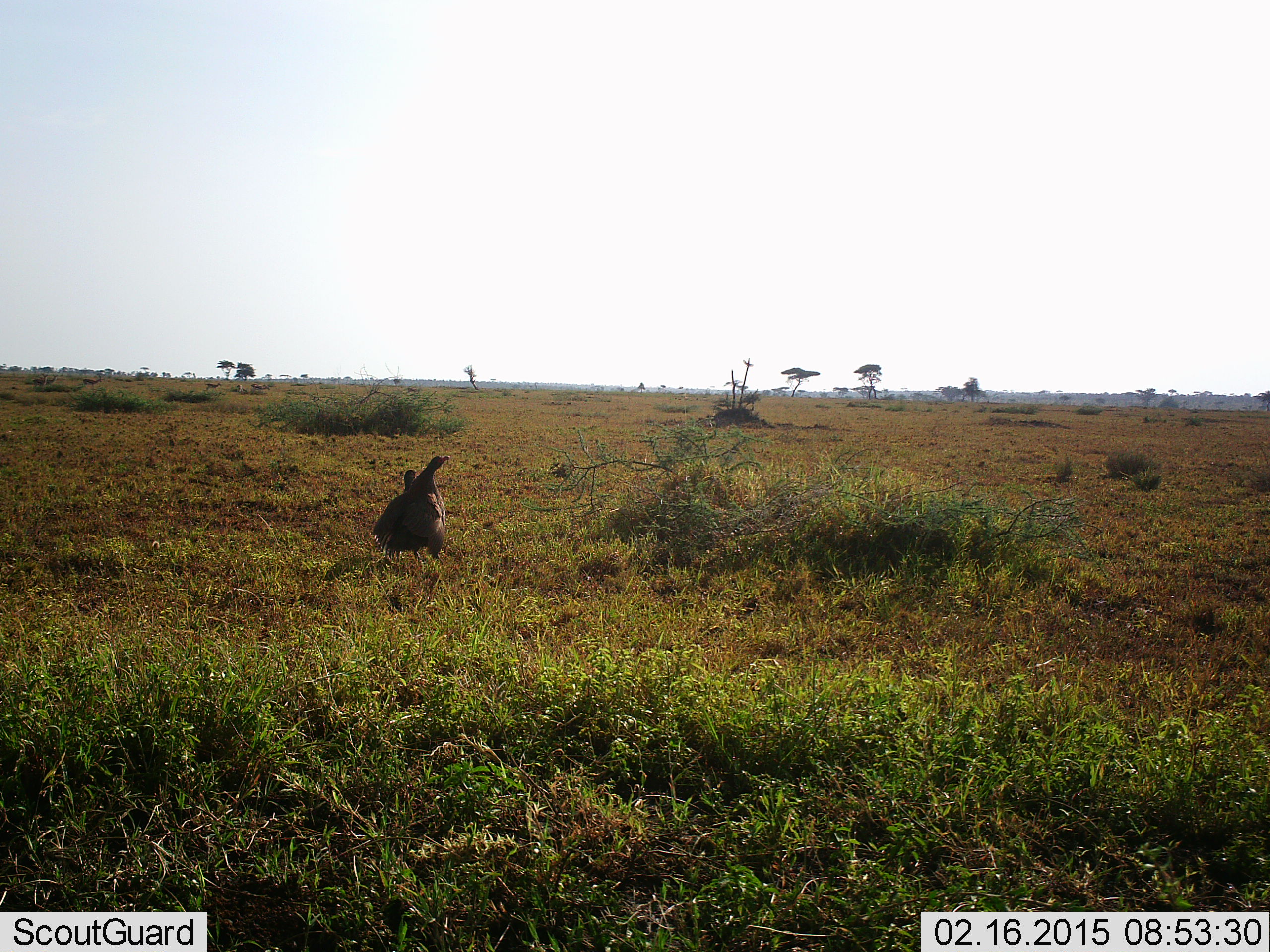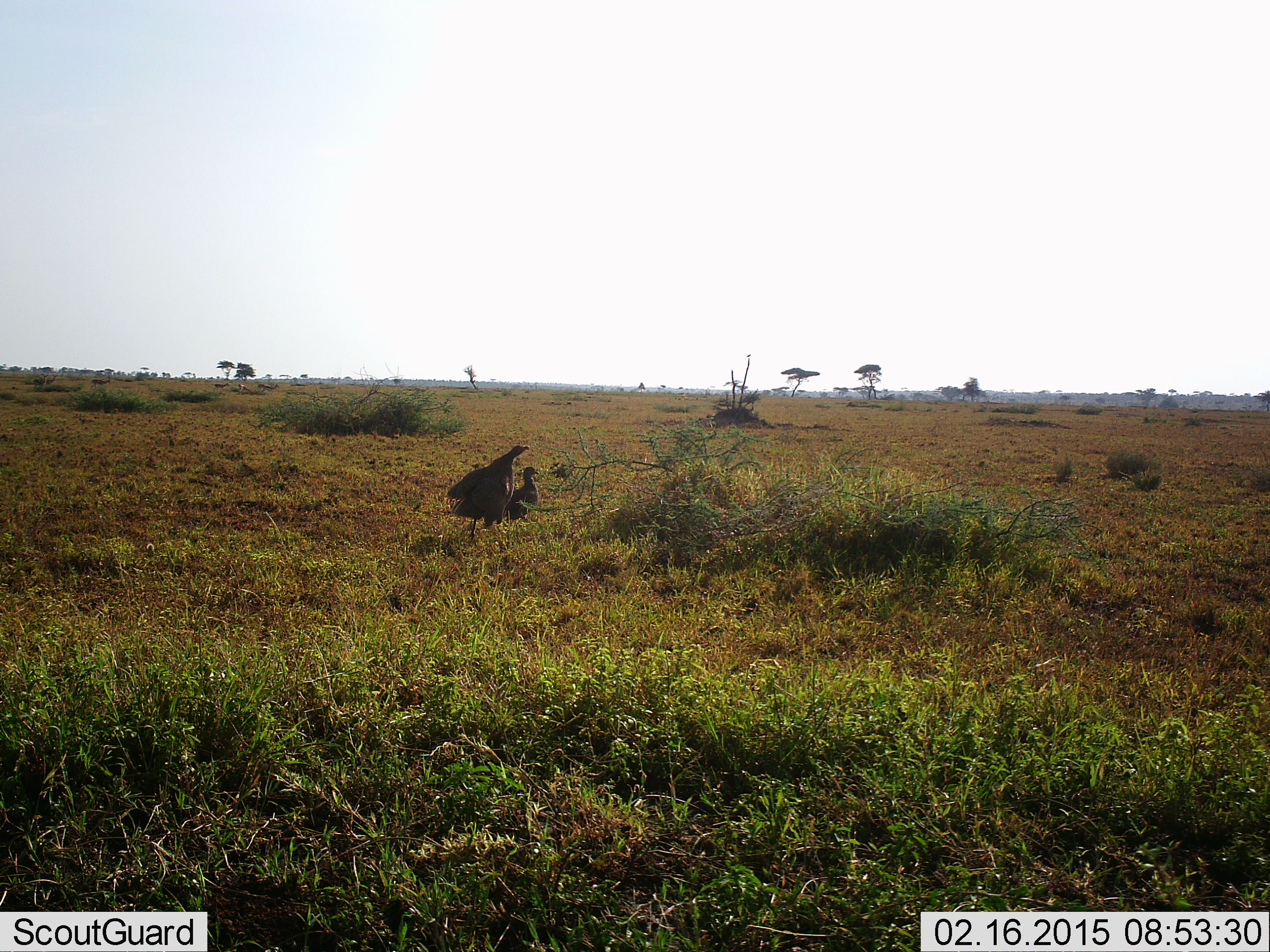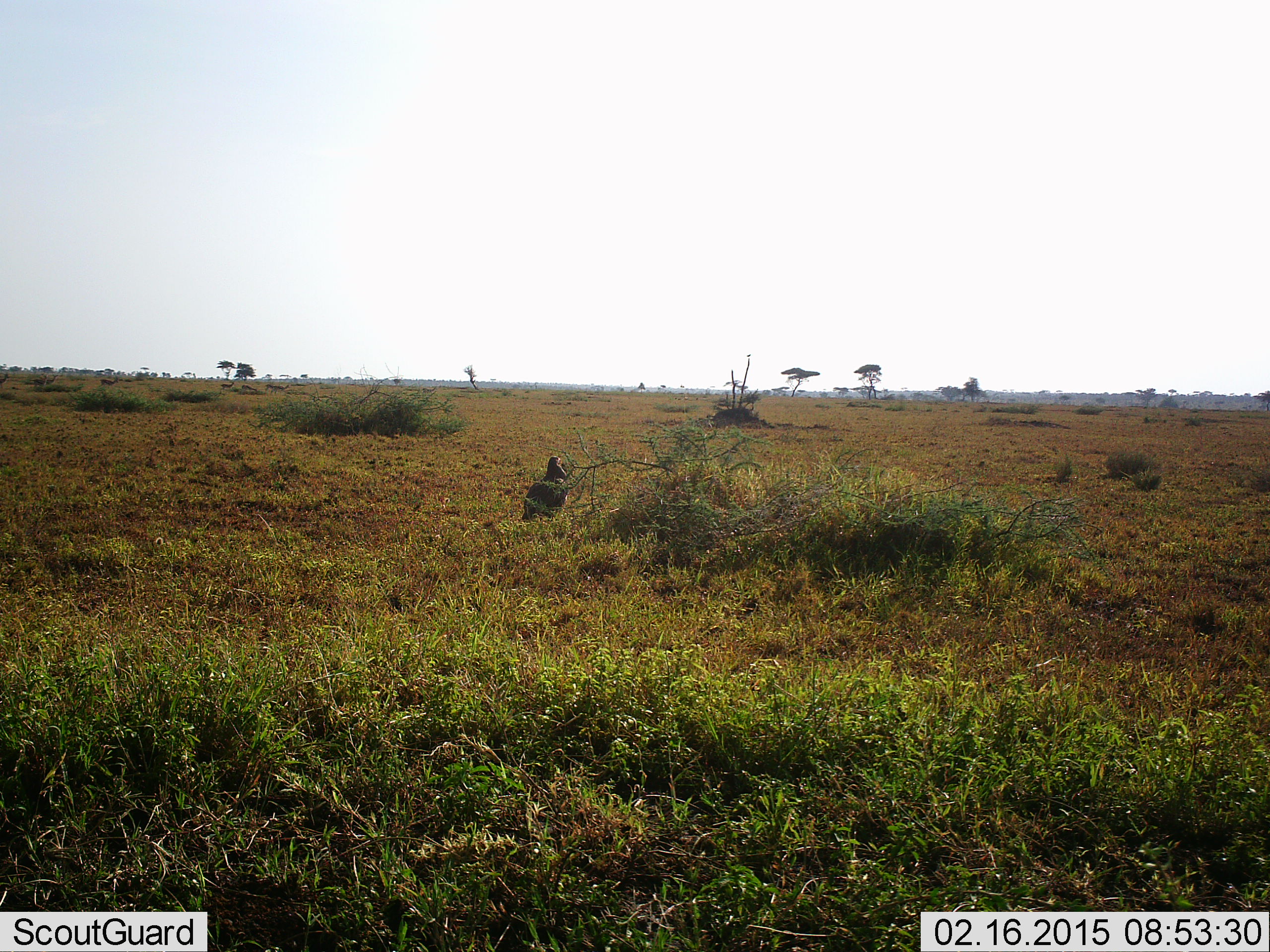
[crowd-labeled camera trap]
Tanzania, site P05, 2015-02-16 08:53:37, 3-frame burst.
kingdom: Animalia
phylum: Chordata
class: Aves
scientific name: Aves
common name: bird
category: otherbird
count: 2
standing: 42%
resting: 8%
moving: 83%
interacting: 8%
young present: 8%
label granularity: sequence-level